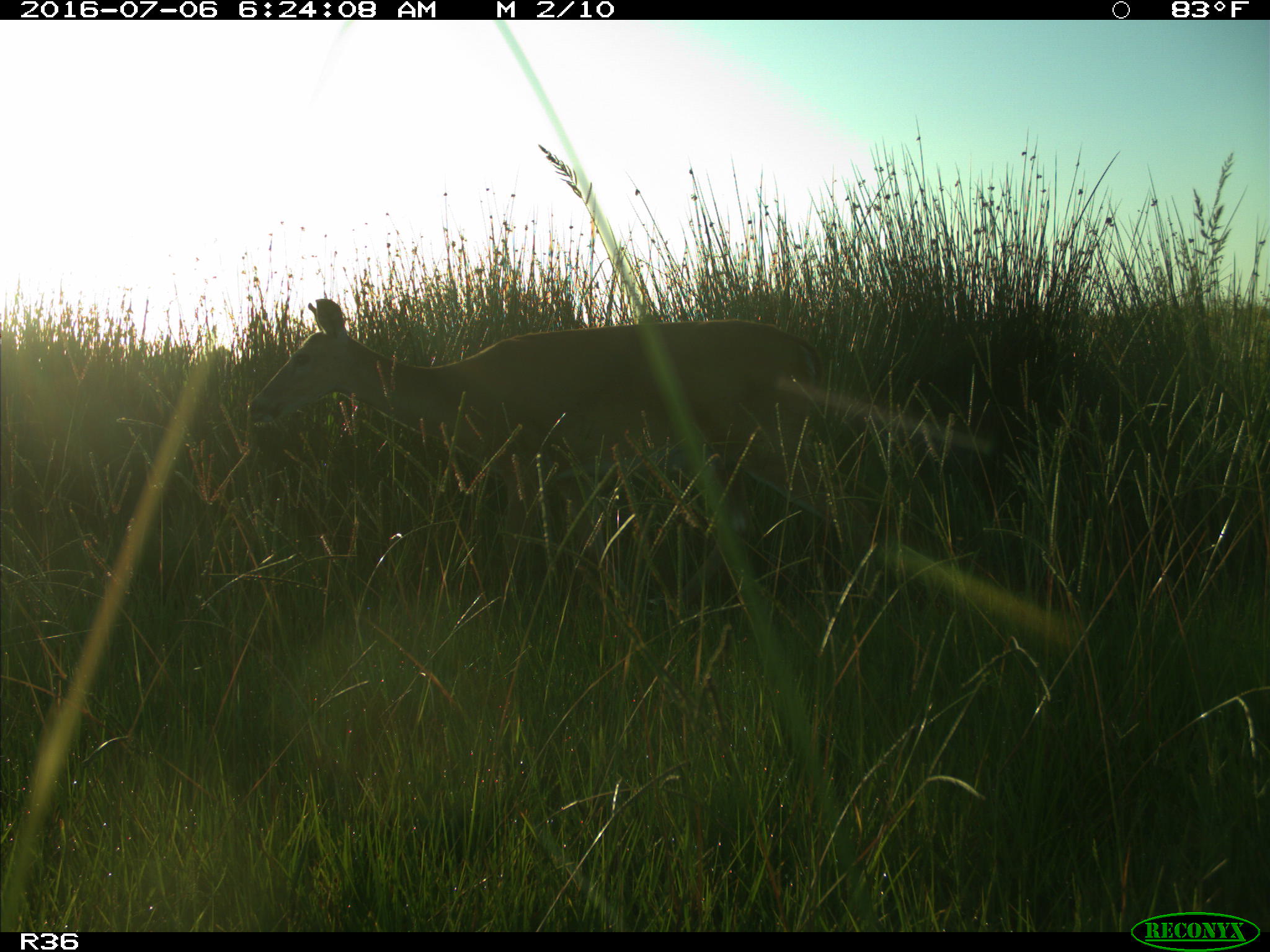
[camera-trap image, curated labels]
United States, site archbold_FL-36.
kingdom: Animalia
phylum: Chordata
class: Mammalia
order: Artiodactyla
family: Cervidae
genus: Odocoileus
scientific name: Odocoileus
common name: deer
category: unidentified deer